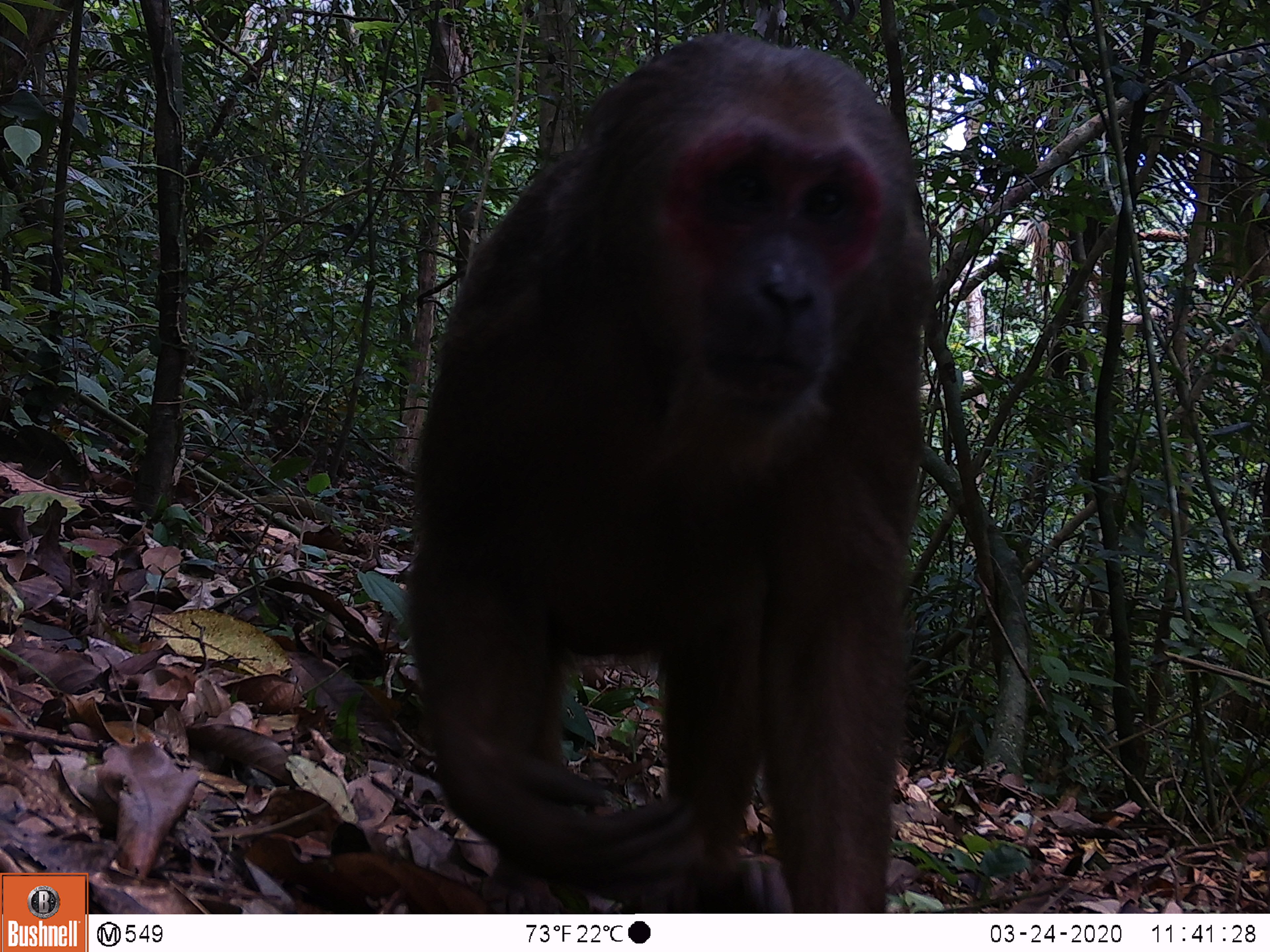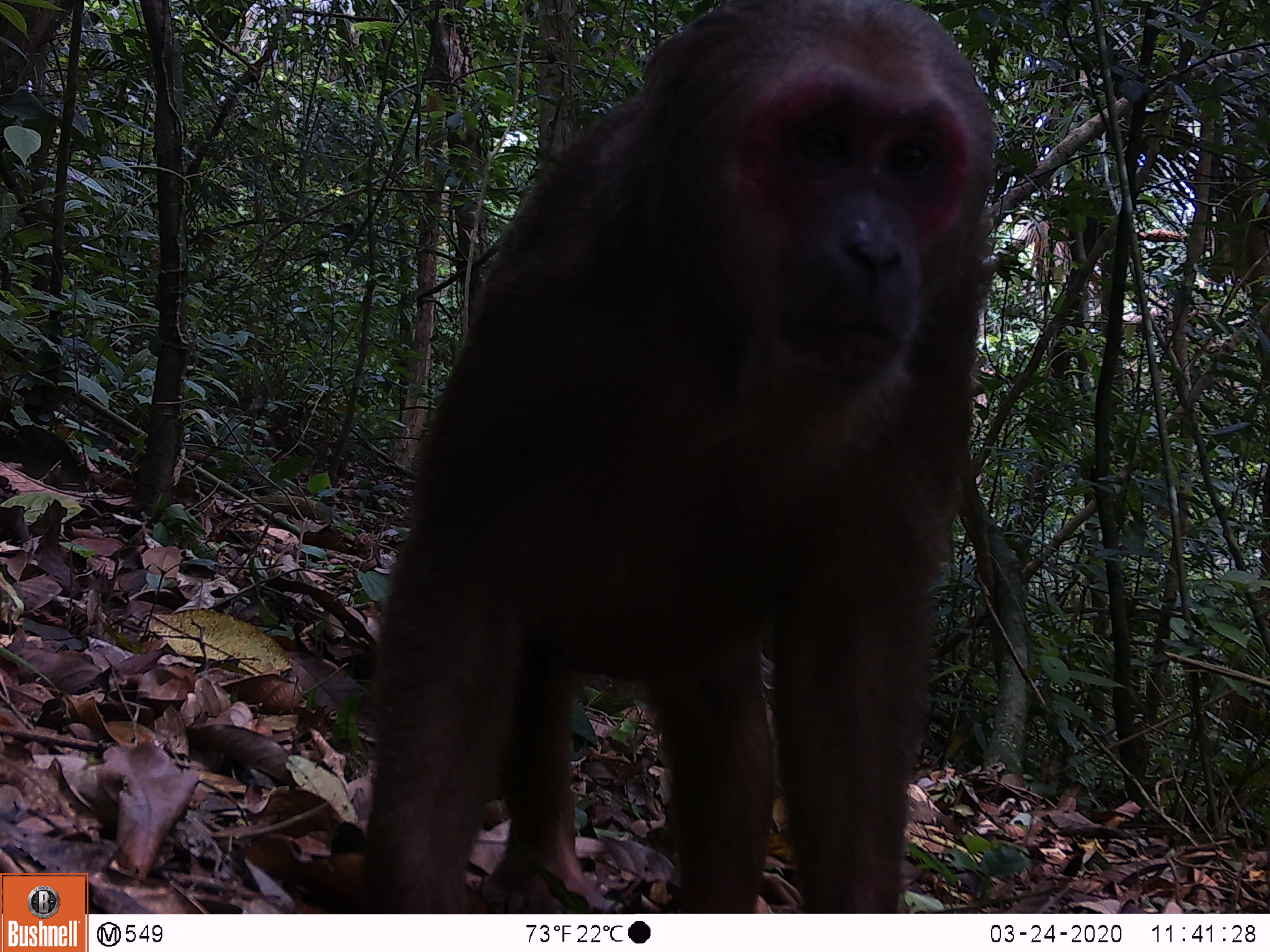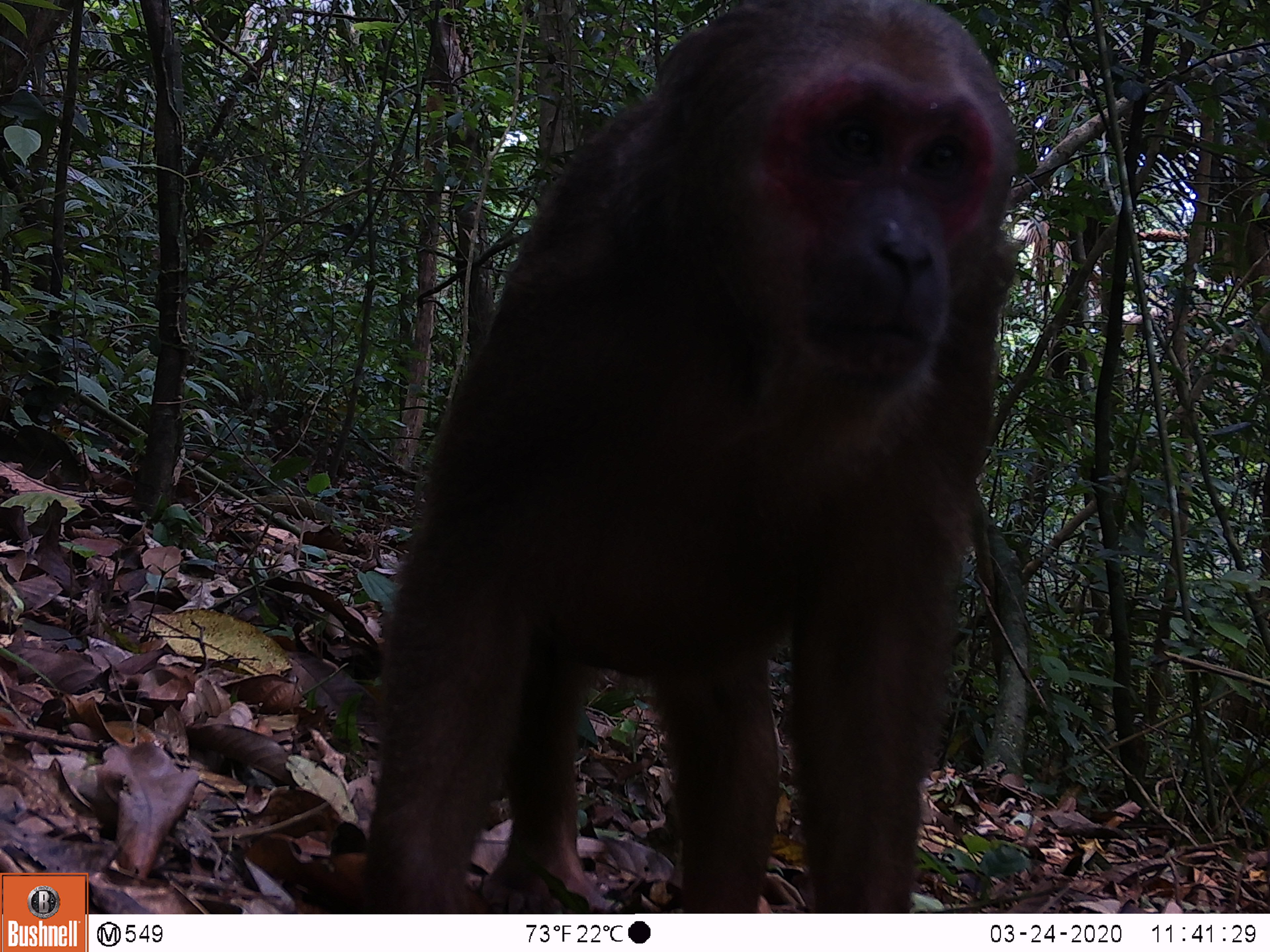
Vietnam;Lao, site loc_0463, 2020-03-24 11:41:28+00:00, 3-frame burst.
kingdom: Animalia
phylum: Chordata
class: Mammalia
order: Primates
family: Cercopithecidae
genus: Macaca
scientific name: Macaca arctoides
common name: stump-tailed macaque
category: stump tailed macaque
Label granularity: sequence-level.